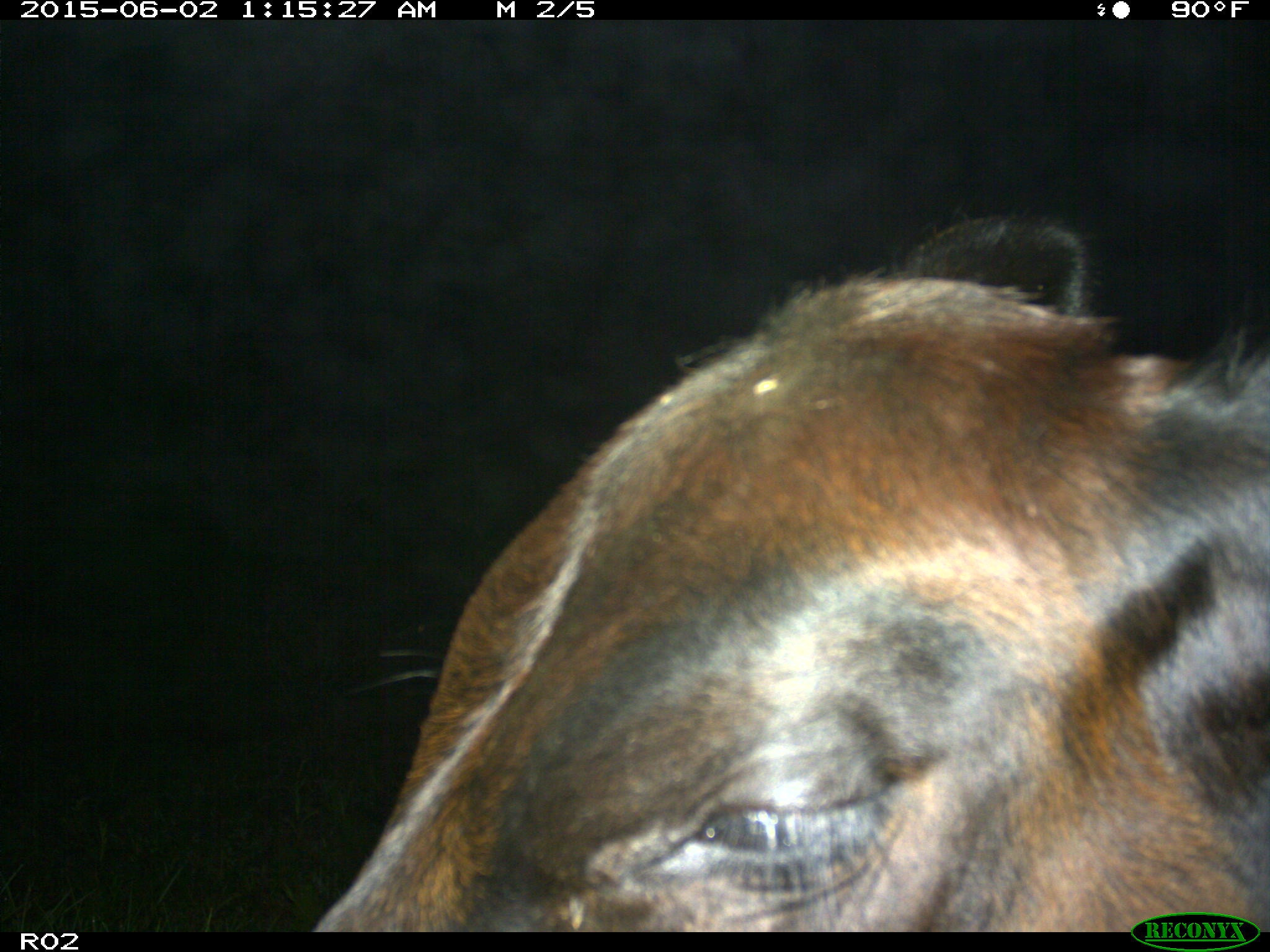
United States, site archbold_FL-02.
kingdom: Animalia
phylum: Chordata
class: Mammalia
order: Artiodactyla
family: Bovidae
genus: Bos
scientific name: Bos taurus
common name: domestic cow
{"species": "Bos taurus (domestic cow)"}